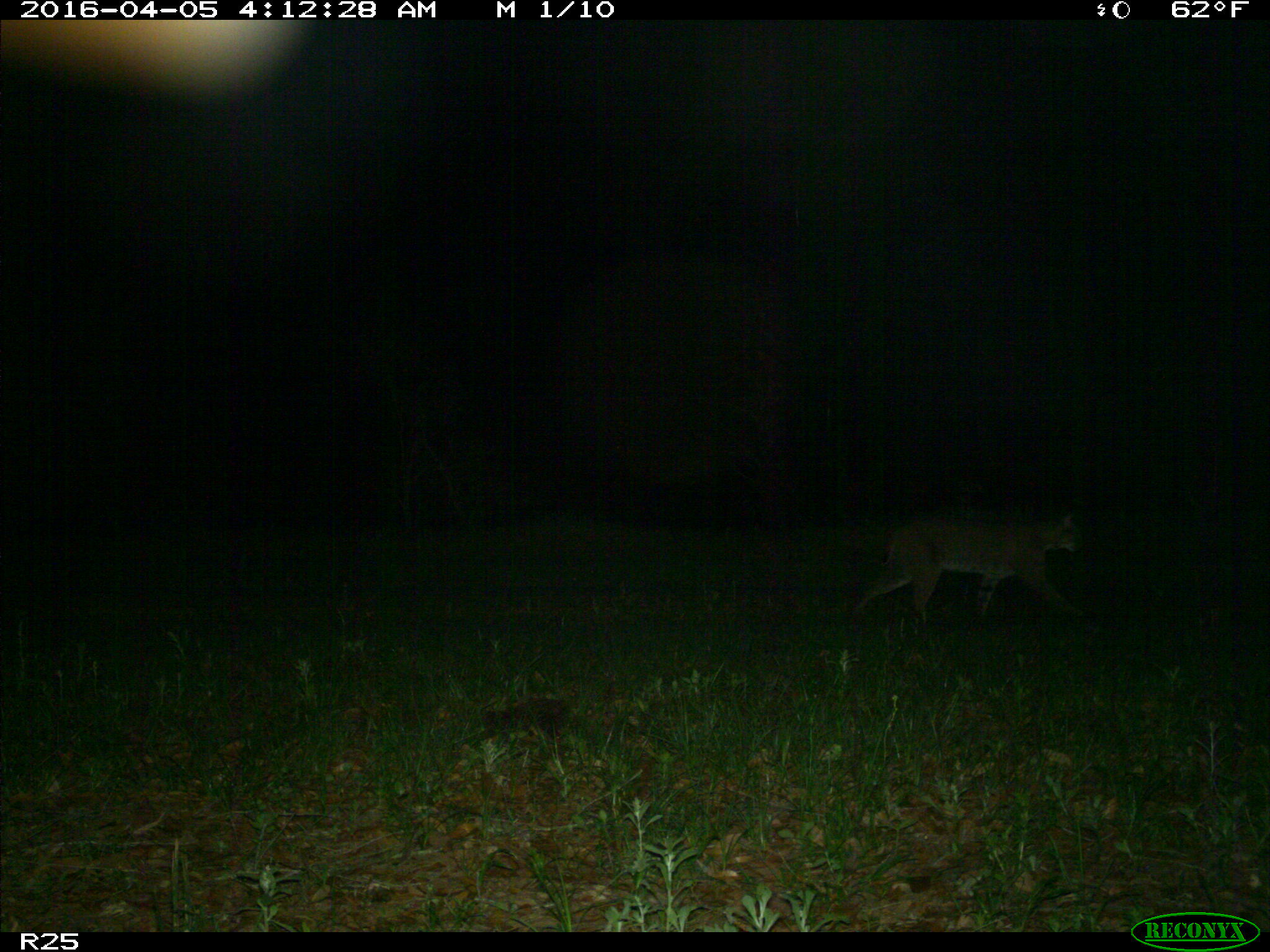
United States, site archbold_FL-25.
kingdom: Animalia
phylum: Chordata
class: Mammalia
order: Carnivora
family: Felidae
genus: Lynx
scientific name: Lynx rufus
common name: bobcat